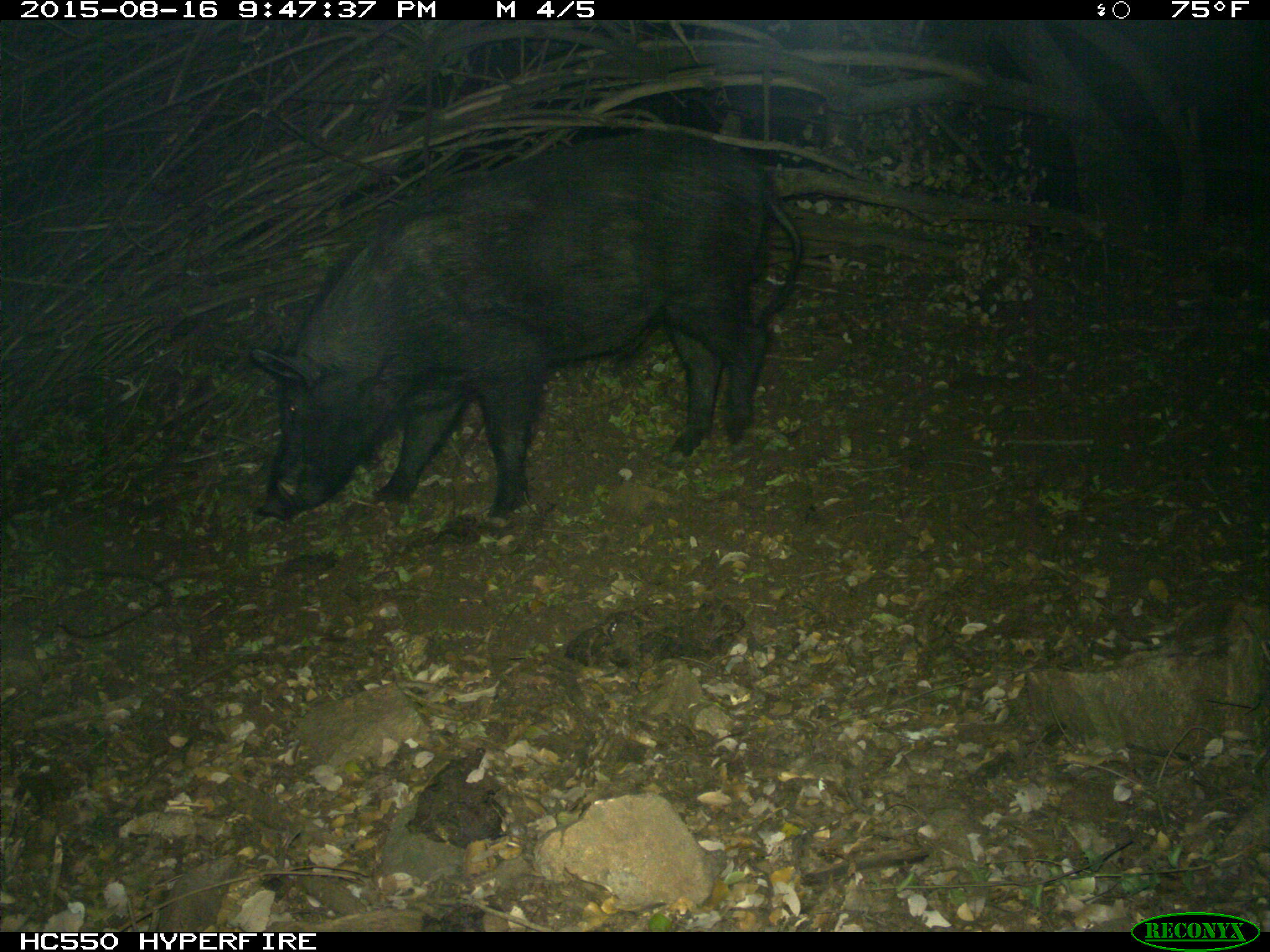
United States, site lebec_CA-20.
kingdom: Animalia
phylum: Chordata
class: Mammalia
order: Artiodactyla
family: Suidae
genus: Sus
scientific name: Sus scrofa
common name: wild boar